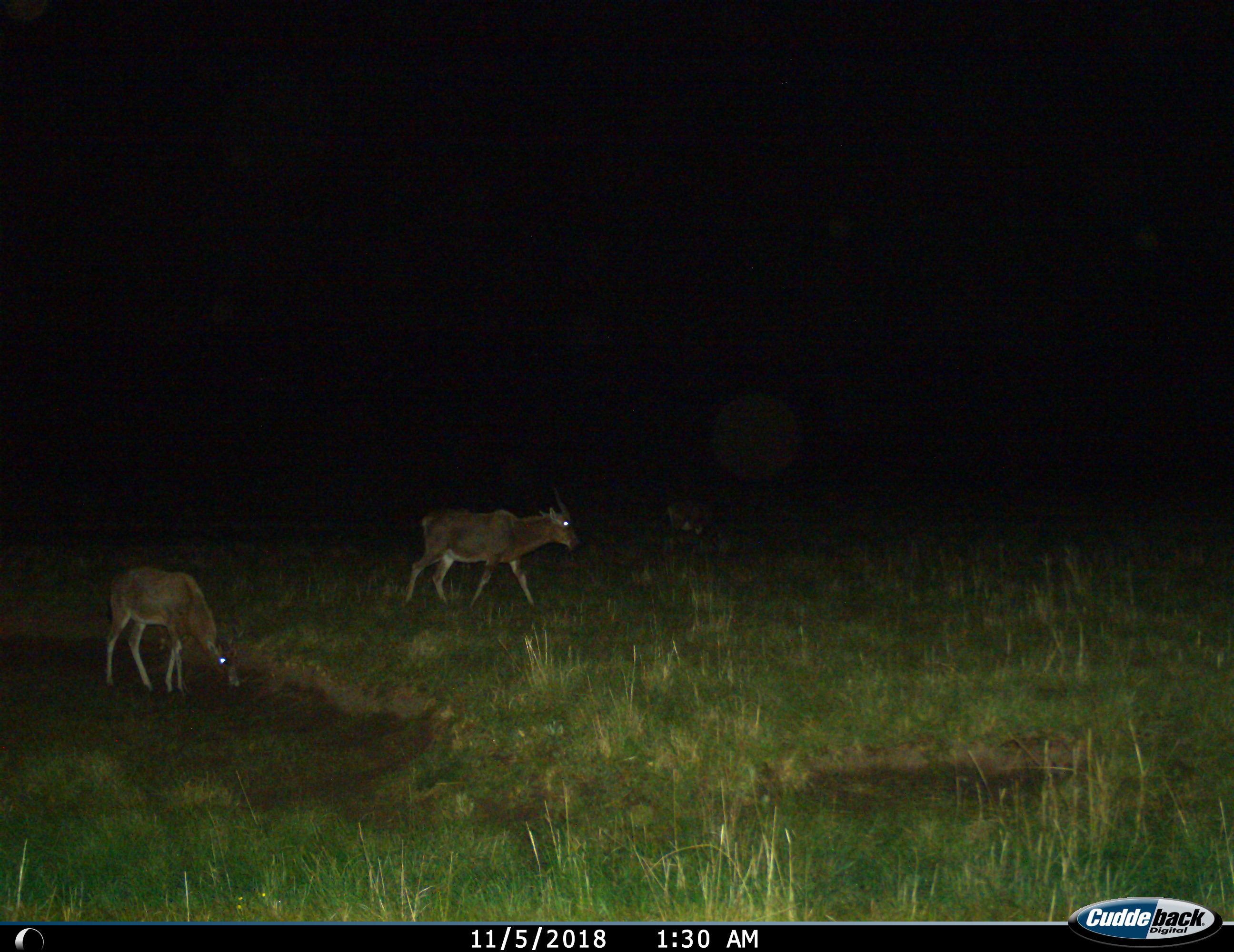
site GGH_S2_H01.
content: unidentified animal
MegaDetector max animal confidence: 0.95